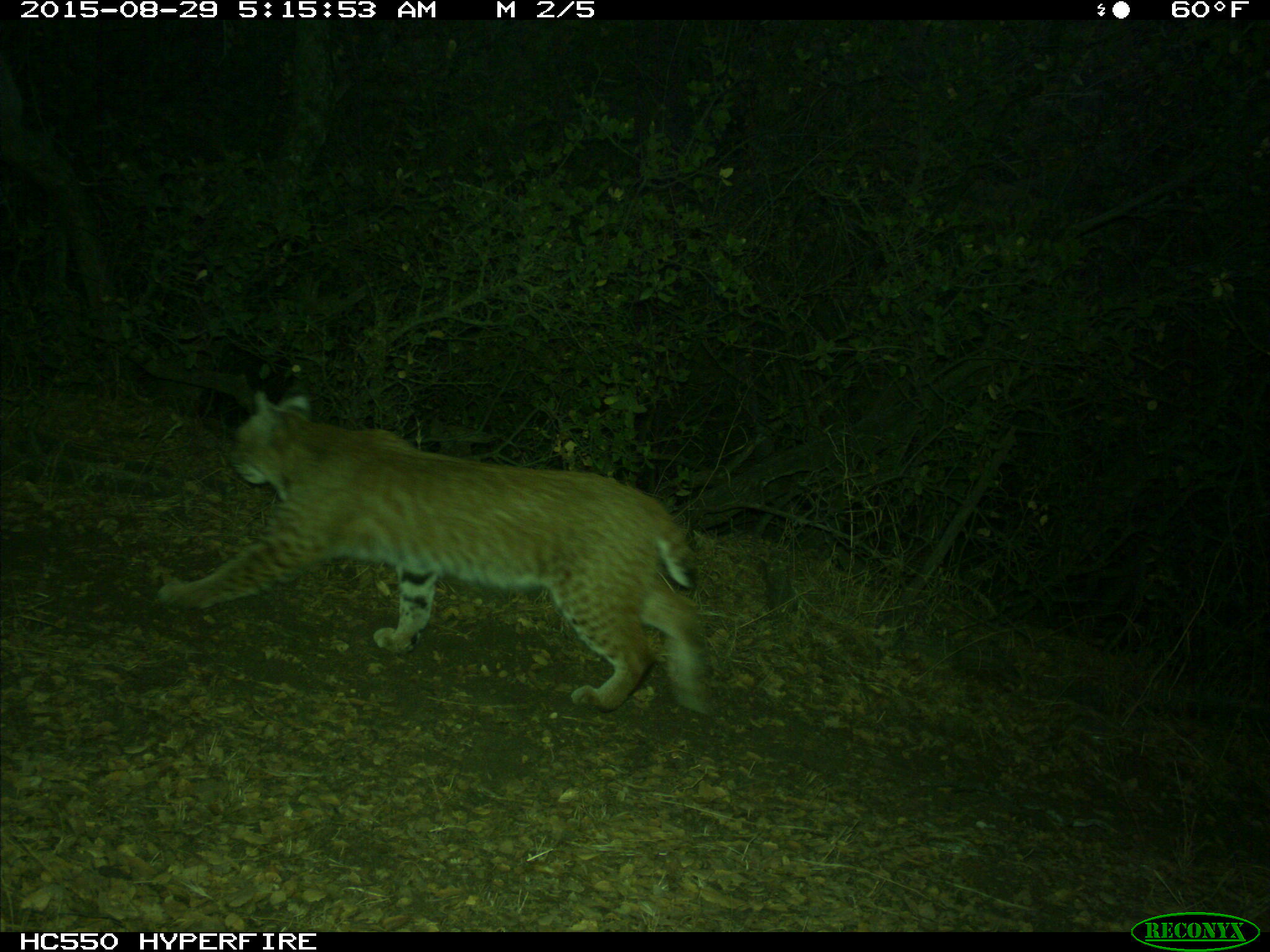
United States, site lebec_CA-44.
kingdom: Animalia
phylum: Chordata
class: Mammalia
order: Carnivora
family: Felidae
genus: Lynx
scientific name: Lynx rufus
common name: bobcat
Lynx rufus (bobcat).